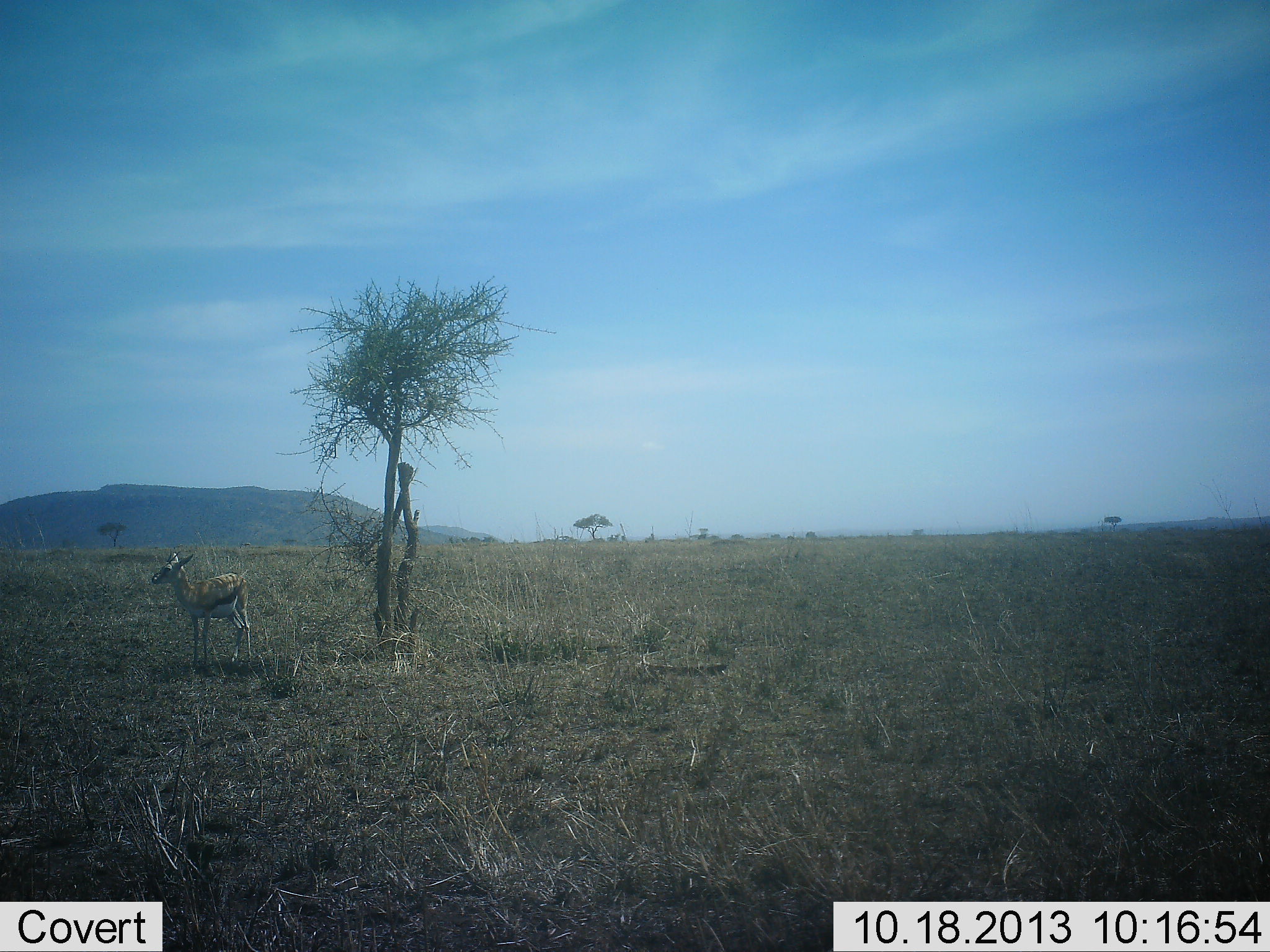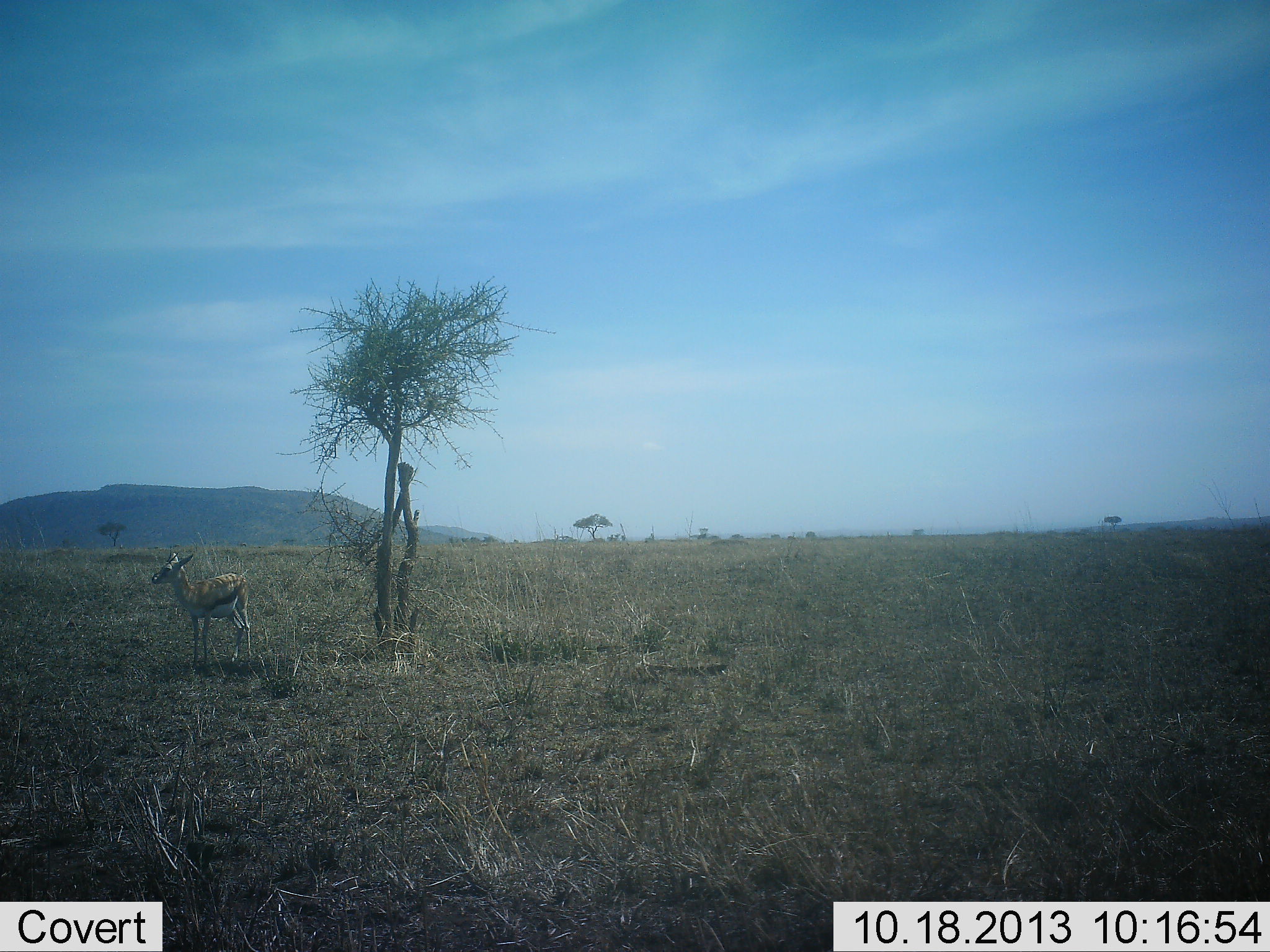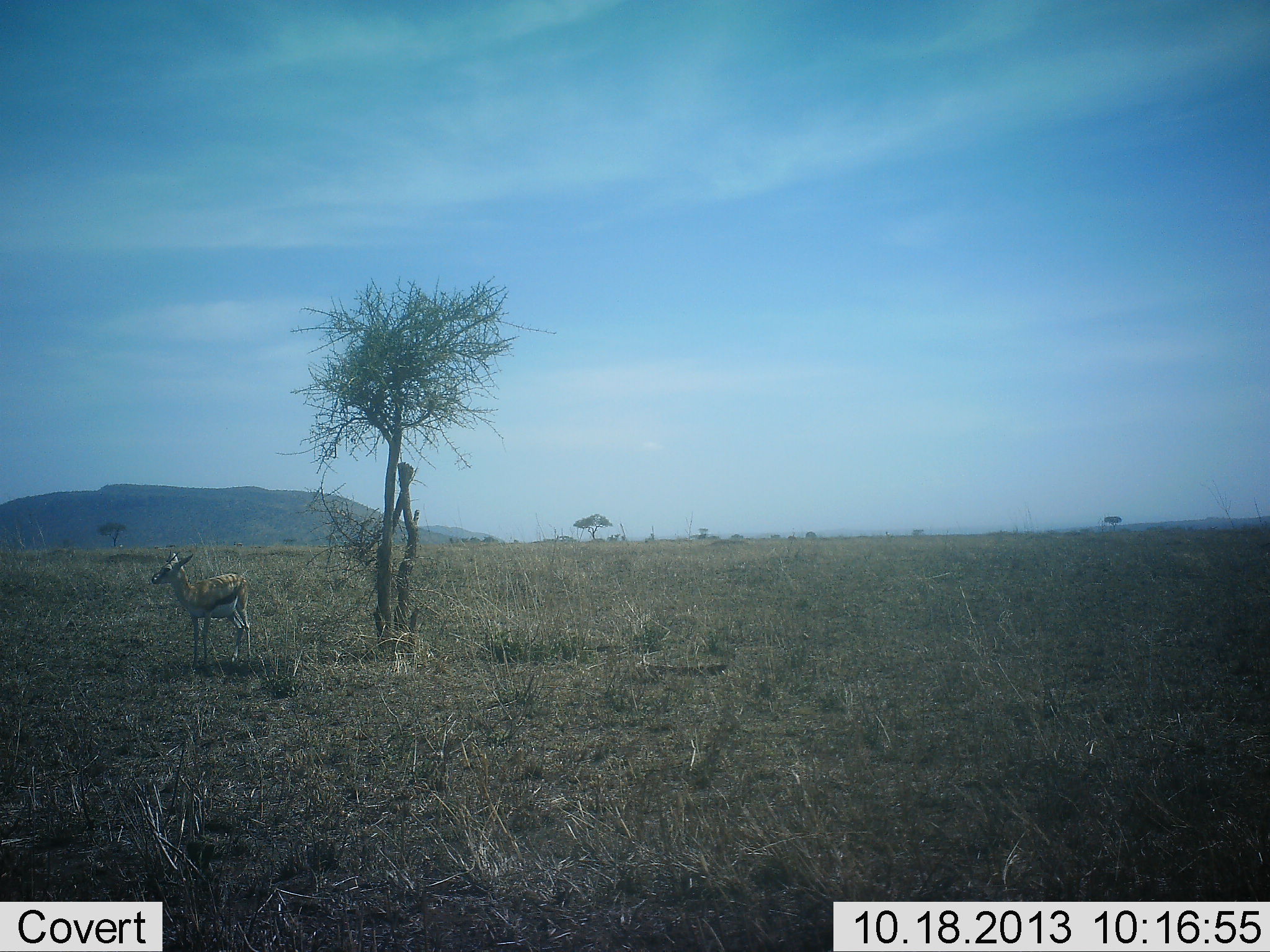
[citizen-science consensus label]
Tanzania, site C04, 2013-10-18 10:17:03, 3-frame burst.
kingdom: Animalia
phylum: Chordata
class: Mammalia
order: Artiodactyla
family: Bovidae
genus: Eudorcas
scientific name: Eudorcas thomsonii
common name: thomson's gazelle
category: gazellethomsons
Gazellethomsons (thomson's gazelle) (Eudorcas thomsonii), count 1. Behavior (volunteer vote fractions): standing 100%, resting 0%, moving 0%, interacting 0%. Young present (vote fraction): 0%. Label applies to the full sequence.